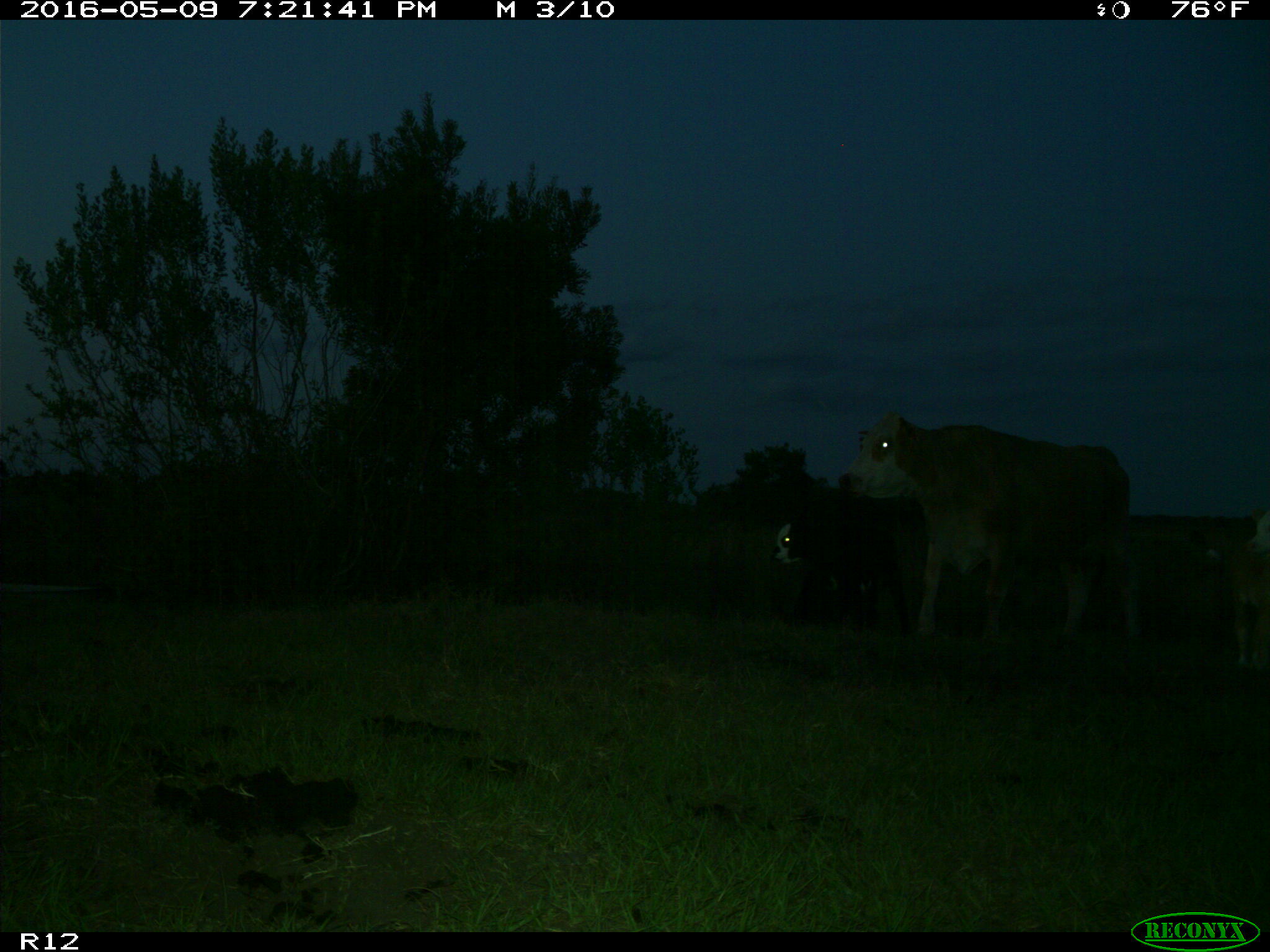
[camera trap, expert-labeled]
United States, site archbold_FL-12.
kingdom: Animalia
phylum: Chordata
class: Mammalia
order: Artiodactyla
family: Bovidae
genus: Bos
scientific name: Bos taurus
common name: domestic cow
Bos taurus (domestic cow).